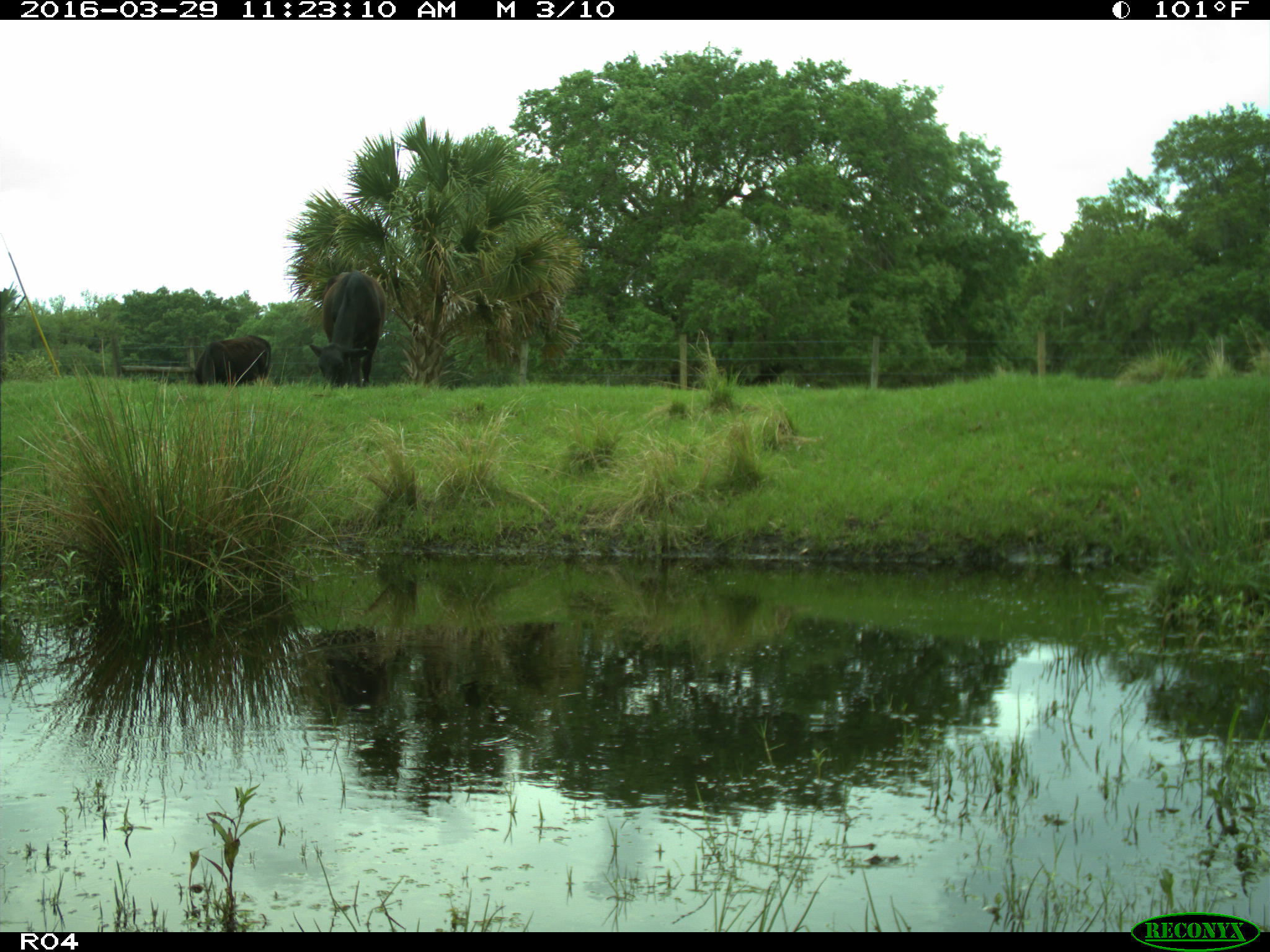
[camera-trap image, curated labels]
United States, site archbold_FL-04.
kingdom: Animalia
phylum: Chordata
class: Mammalia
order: Artiodactyla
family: Bovidae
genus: Bos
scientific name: Bos taurus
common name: domestic cow